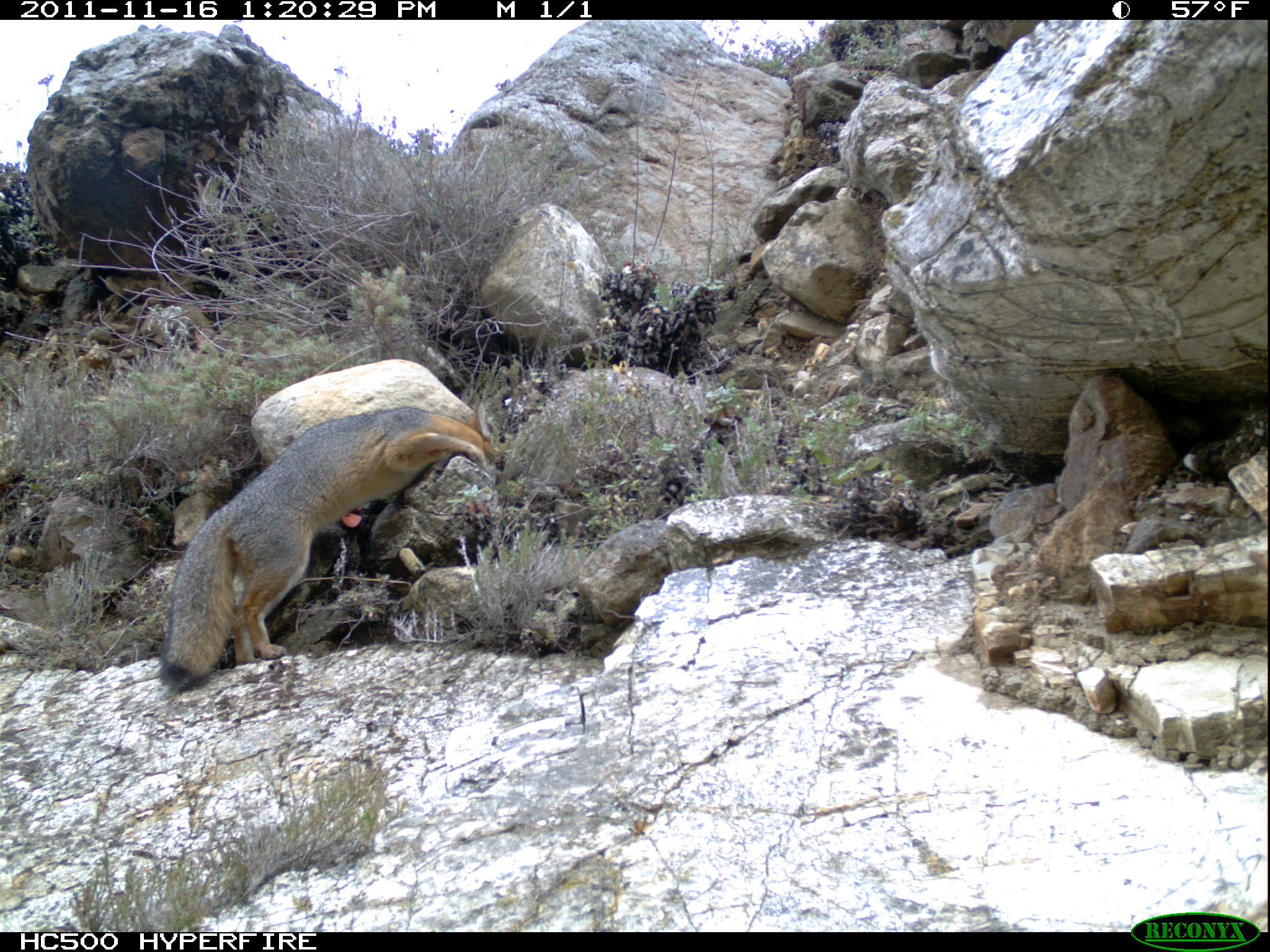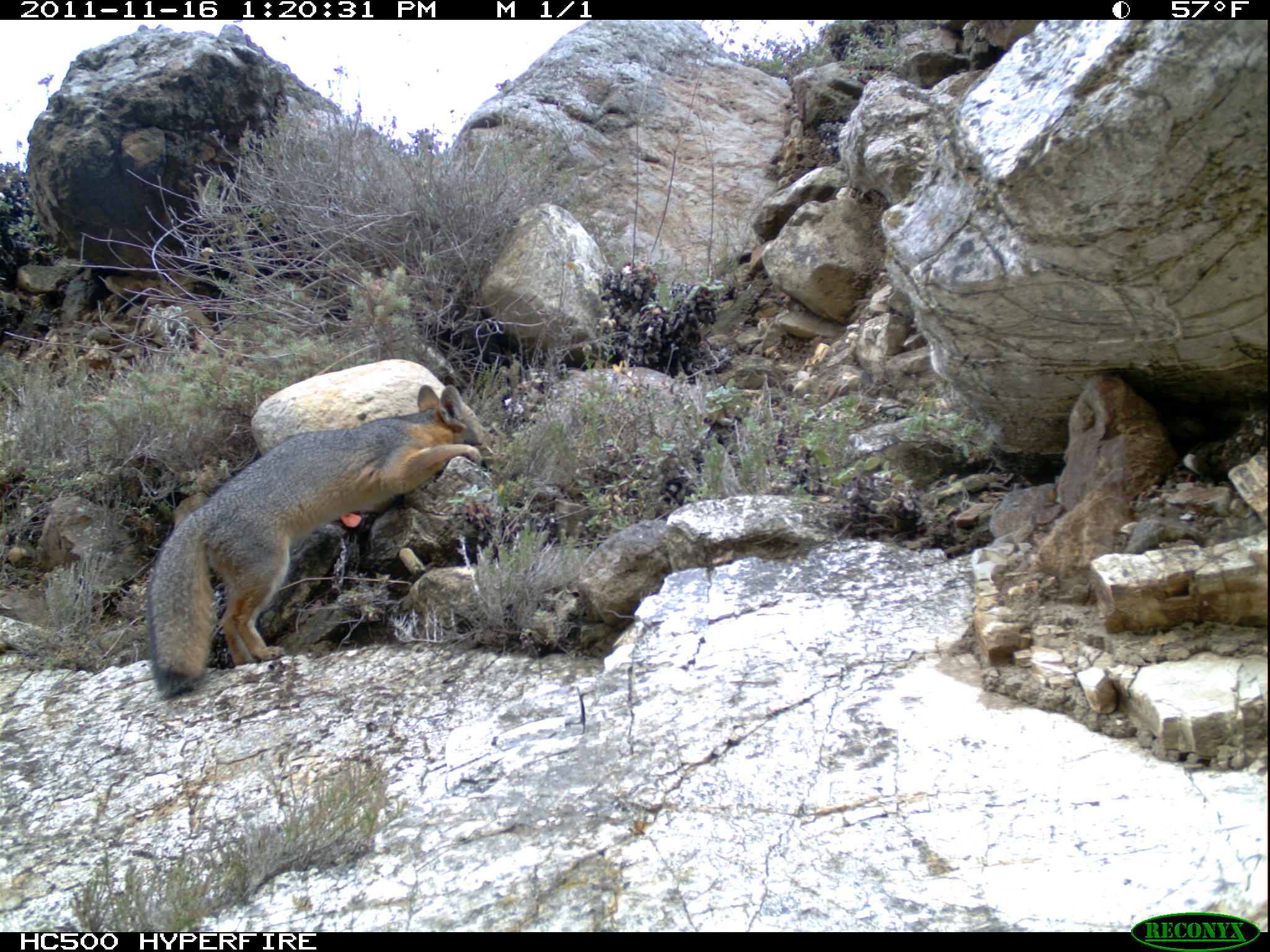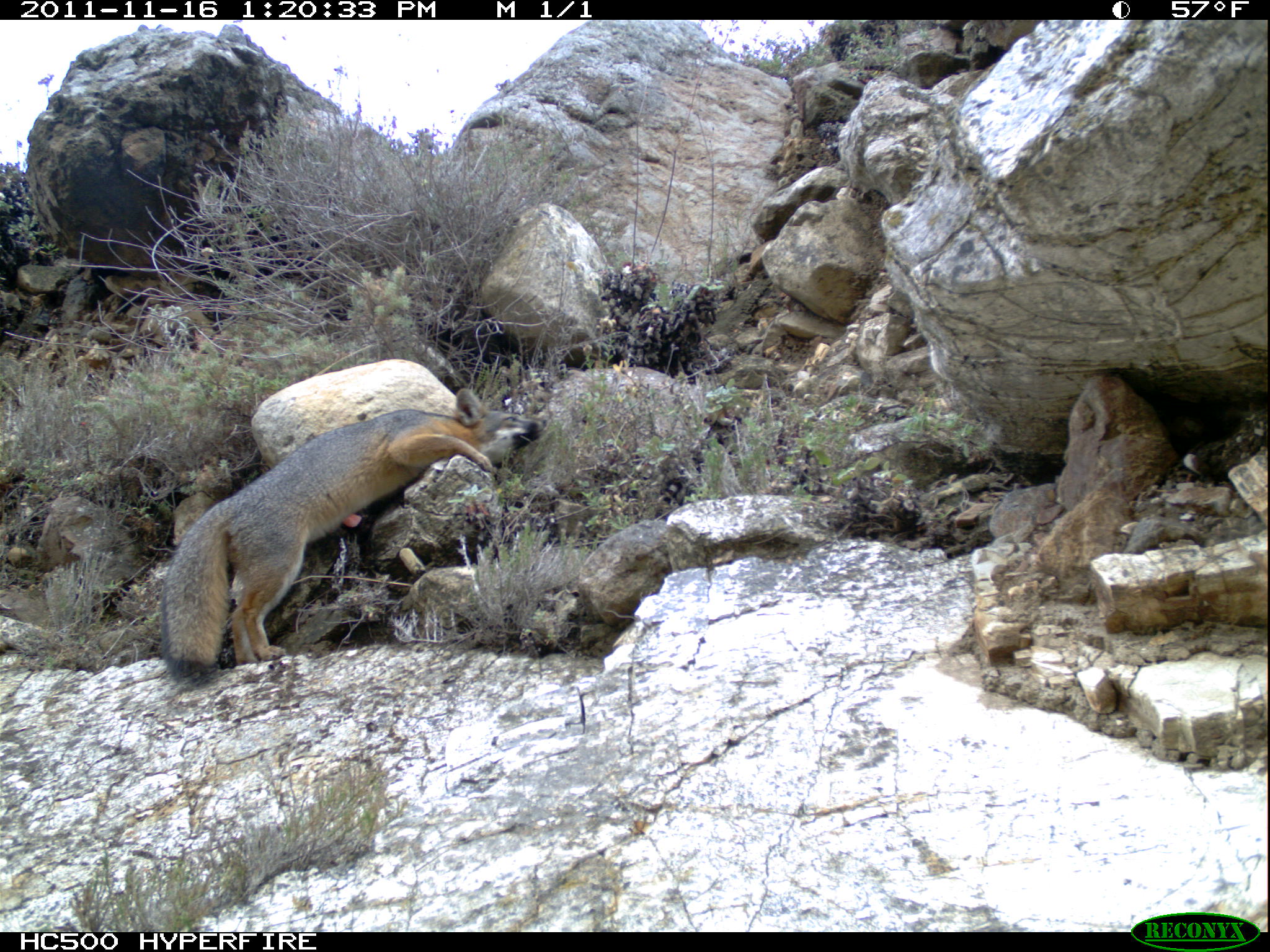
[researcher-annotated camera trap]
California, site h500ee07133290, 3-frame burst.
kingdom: Animalia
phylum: Chordata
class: Mammalia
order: Carnivora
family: Canidae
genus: Urocyon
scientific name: Urocyon littoralis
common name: island fox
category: fox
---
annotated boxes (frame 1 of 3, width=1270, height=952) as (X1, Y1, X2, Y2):
fox: (159, 400, 501, 682)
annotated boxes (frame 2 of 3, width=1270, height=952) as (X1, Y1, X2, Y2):
fox: (148, 384, 495, 694)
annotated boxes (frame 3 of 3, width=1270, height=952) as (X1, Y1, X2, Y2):
fox: (158, 387, 547, 685)